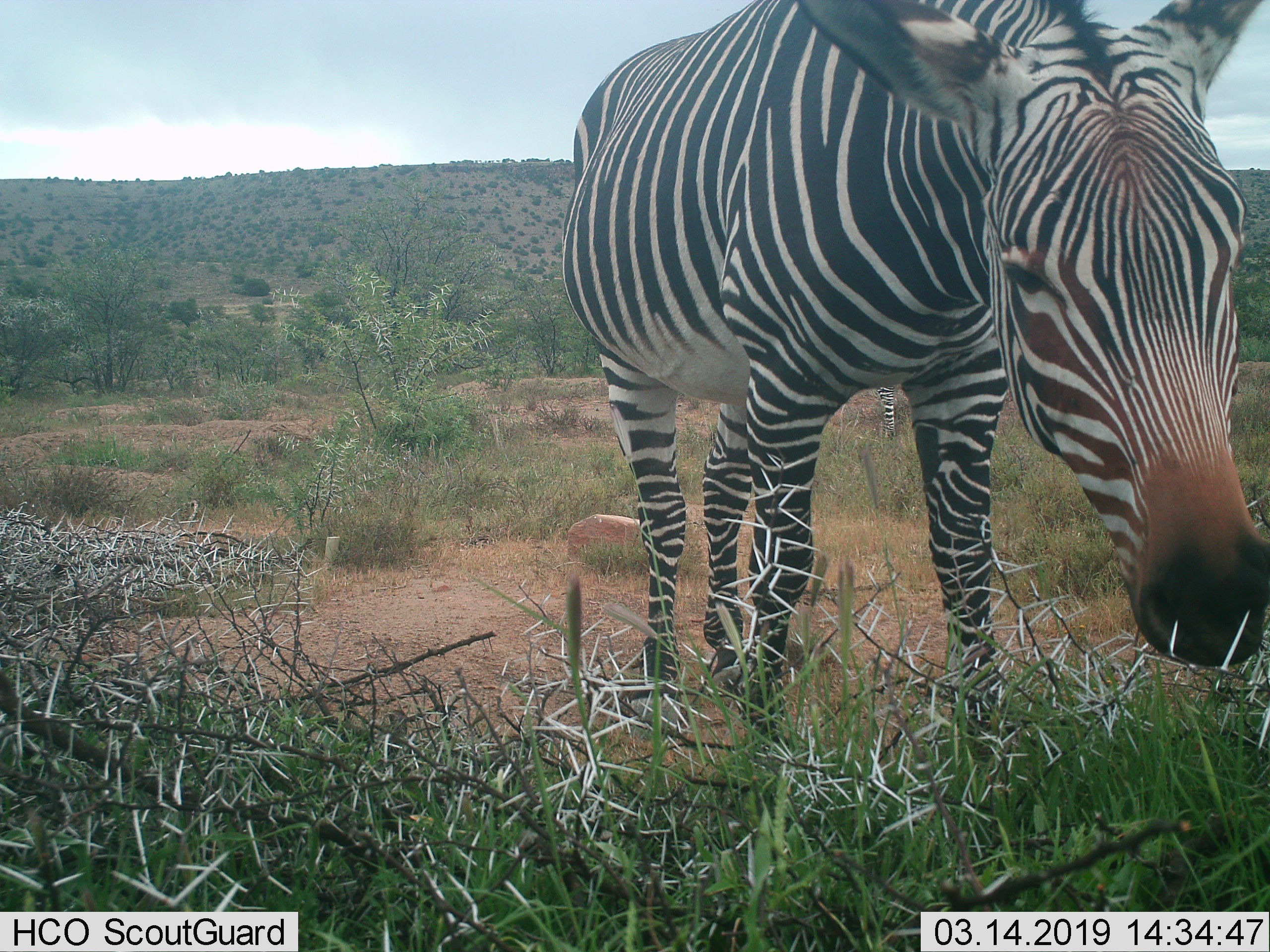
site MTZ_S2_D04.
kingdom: Animalia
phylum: Chordata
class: Mammalia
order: Perissodactyla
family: Equidae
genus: Equus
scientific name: Equus zebra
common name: mountain zebra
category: zebramountain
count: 1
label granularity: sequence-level